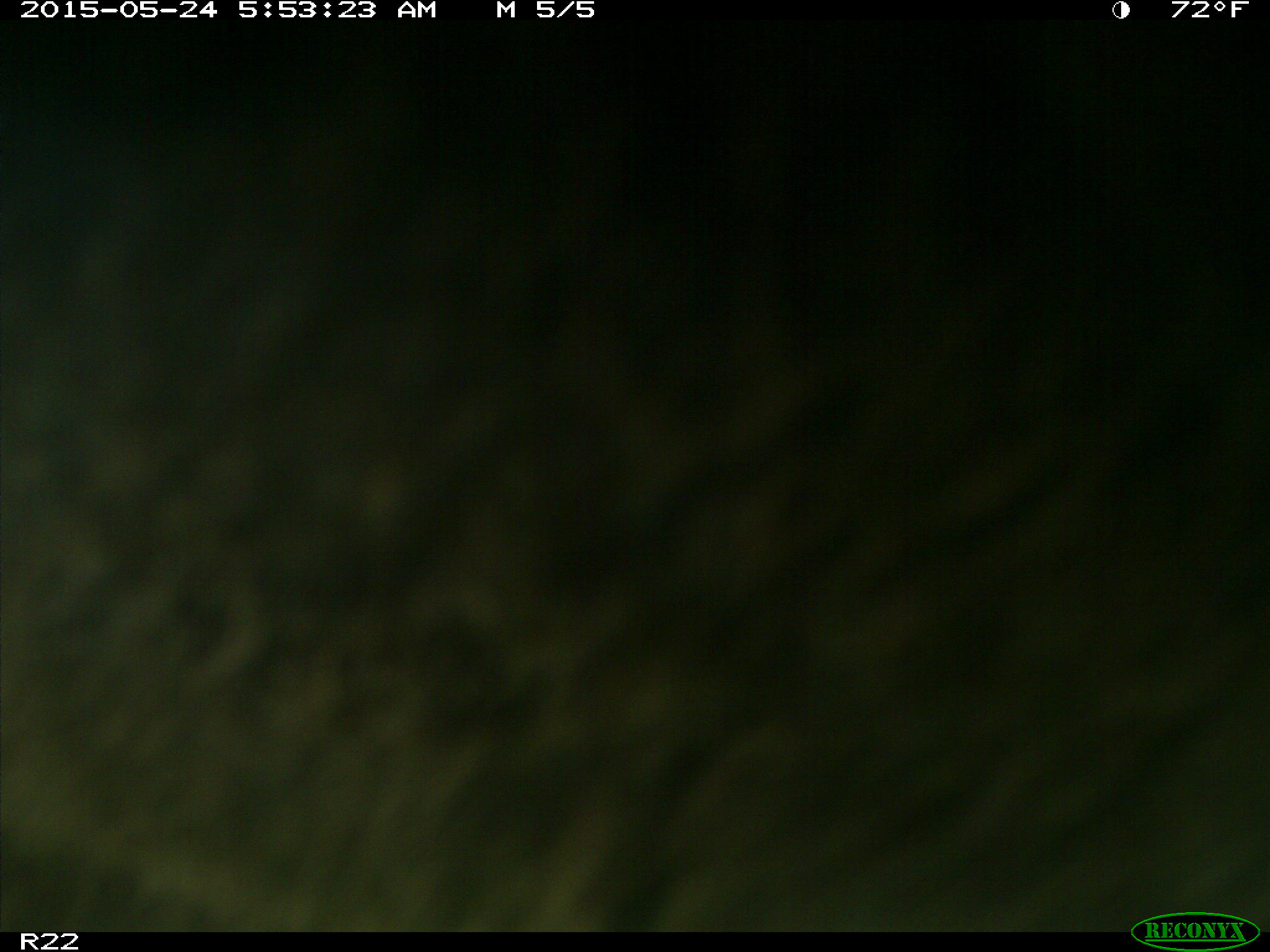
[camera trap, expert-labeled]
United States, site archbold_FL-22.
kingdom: Animalia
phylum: Chordata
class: Mammalia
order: Artiodactyla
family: Bovidae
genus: Bos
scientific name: Bos taurus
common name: domestic cow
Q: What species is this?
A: Bos taurus (domestic cow).